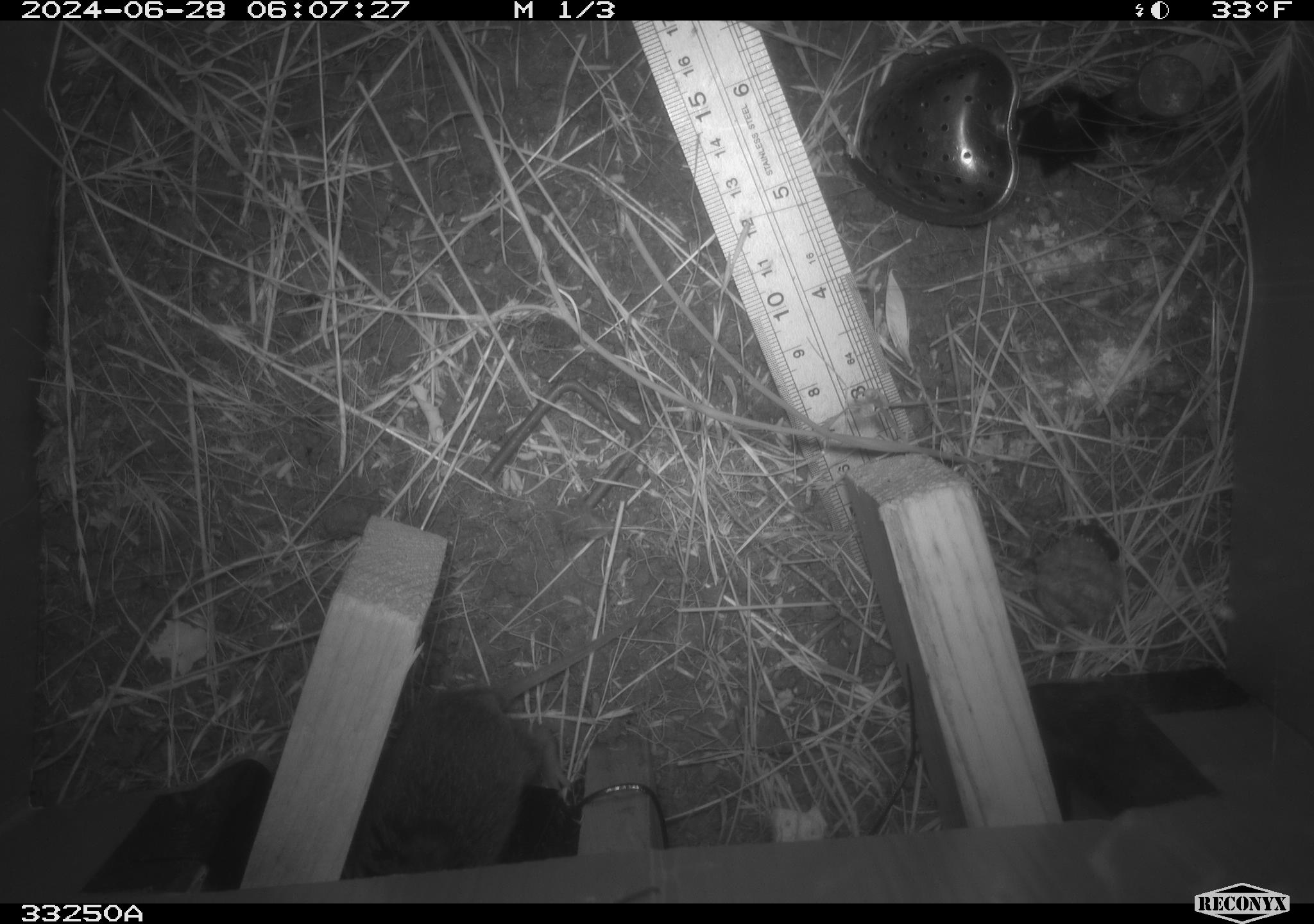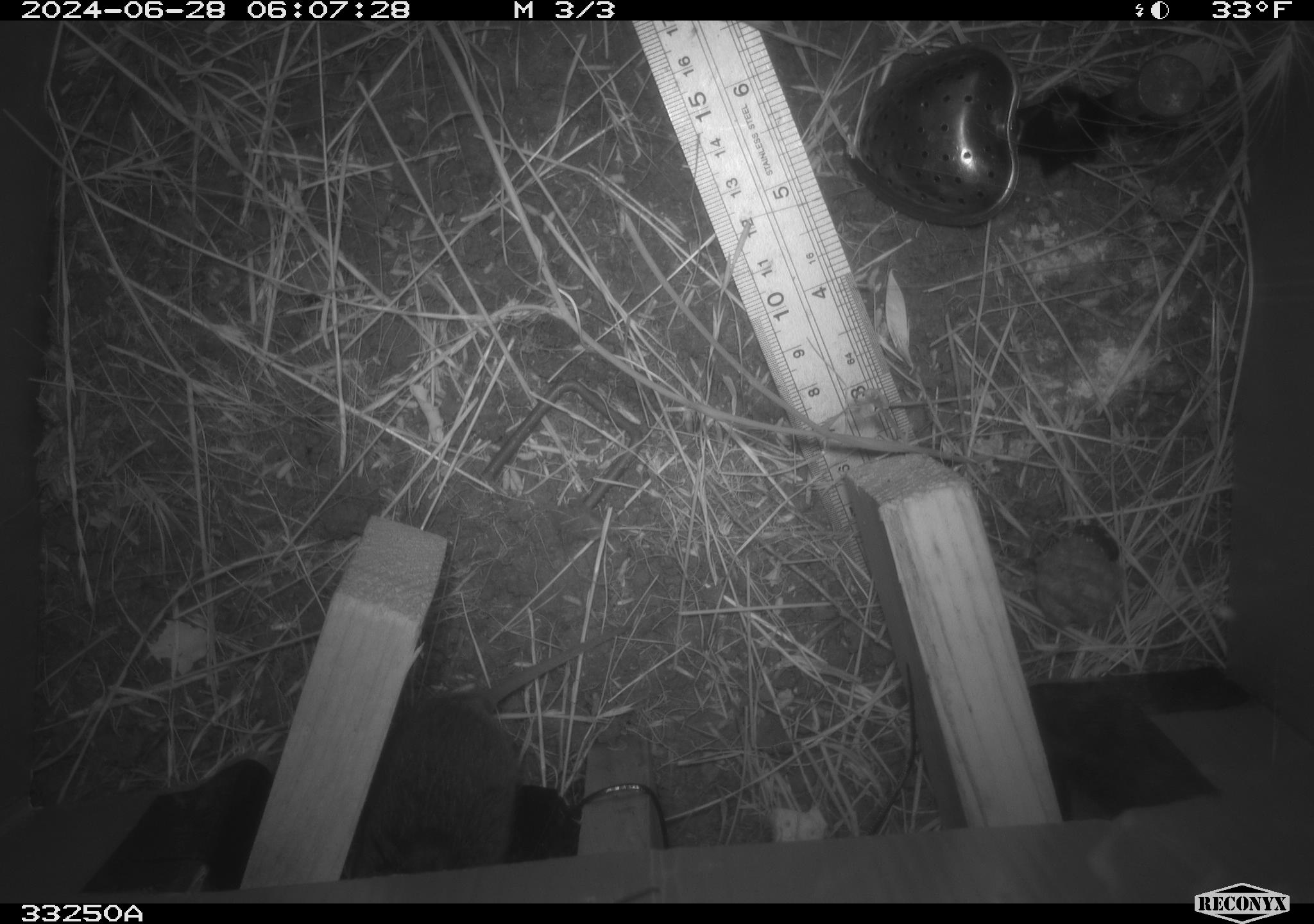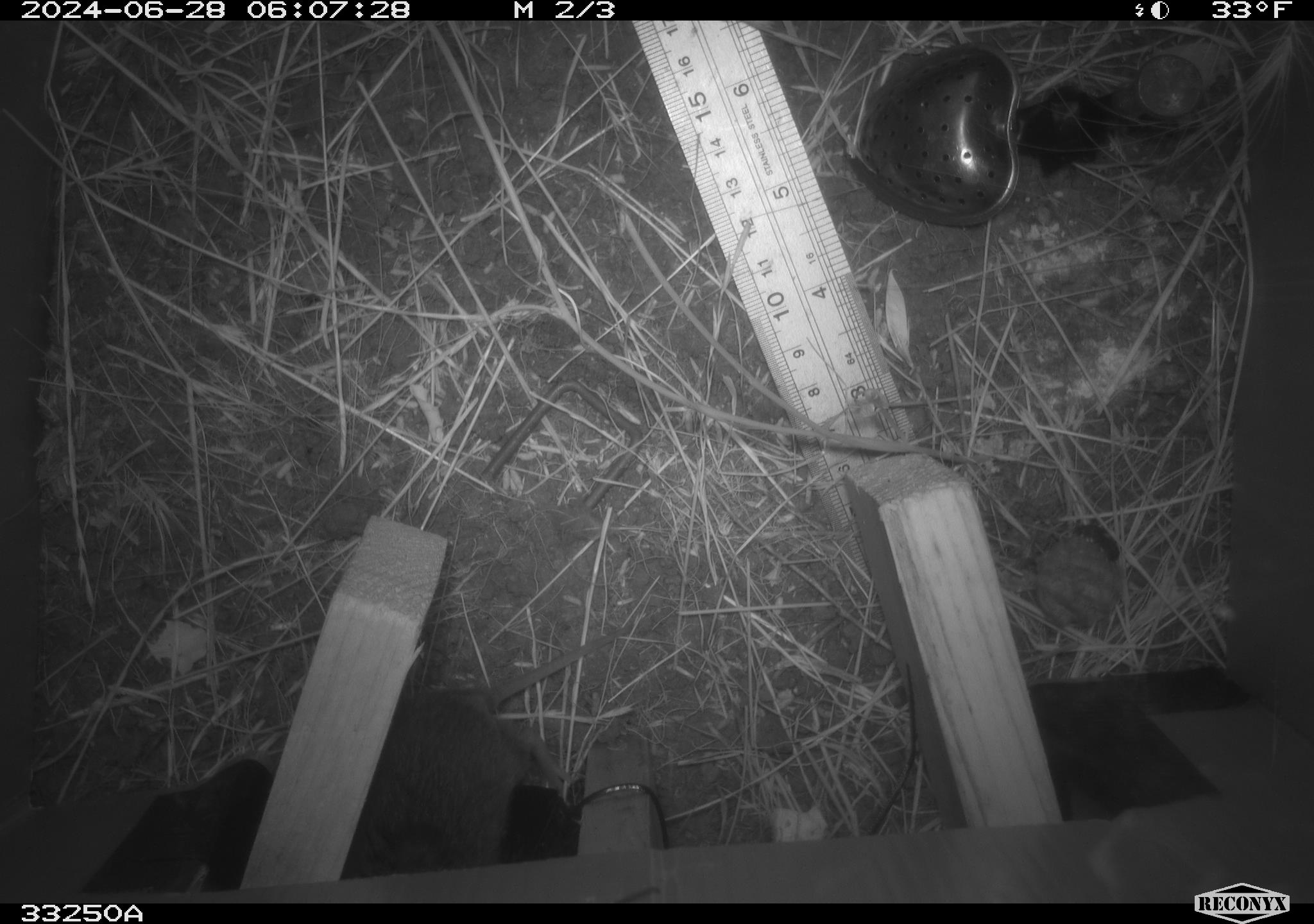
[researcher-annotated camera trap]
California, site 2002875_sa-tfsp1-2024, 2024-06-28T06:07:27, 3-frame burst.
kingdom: Animalia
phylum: Chordata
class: Mammalia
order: Rodentia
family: Cricetidae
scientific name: Arvicolinae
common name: voles, lemmings, and muskrats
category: arvicolinae subfamily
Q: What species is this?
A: Arvicolinae subfamily (voles, lemmings, and muskrats) (Arvicolinae).